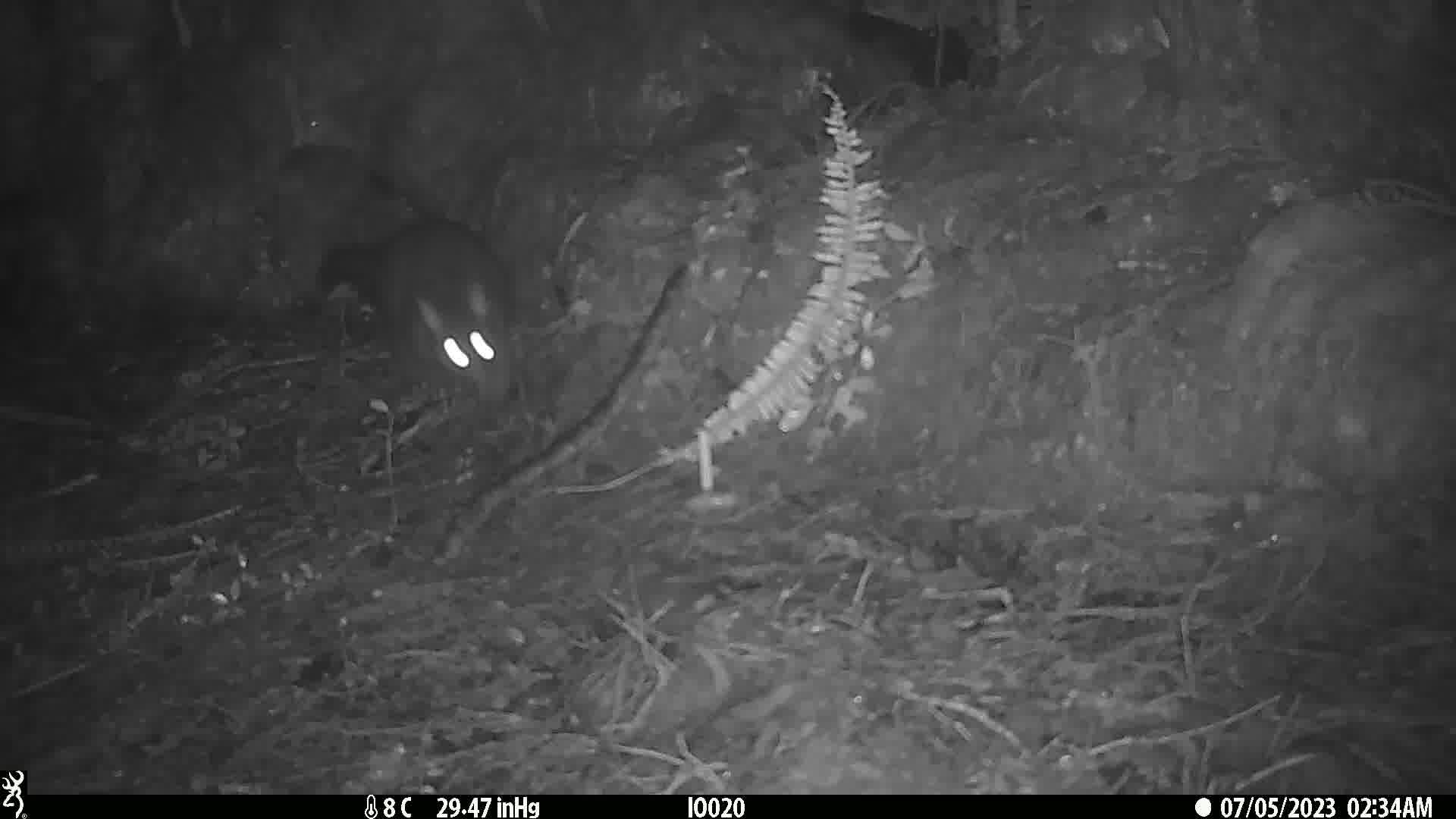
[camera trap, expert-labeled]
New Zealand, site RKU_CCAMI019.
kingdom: Animalia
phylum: Chordata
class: Mammalia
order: Diprotodontia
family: Phalangeridae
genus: Trichosurus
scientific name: Trichosurus vulpecula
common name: common brushtail possum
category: possum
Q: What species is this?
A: Possum (common brushtail possum) (Trichosurus vulpecula).